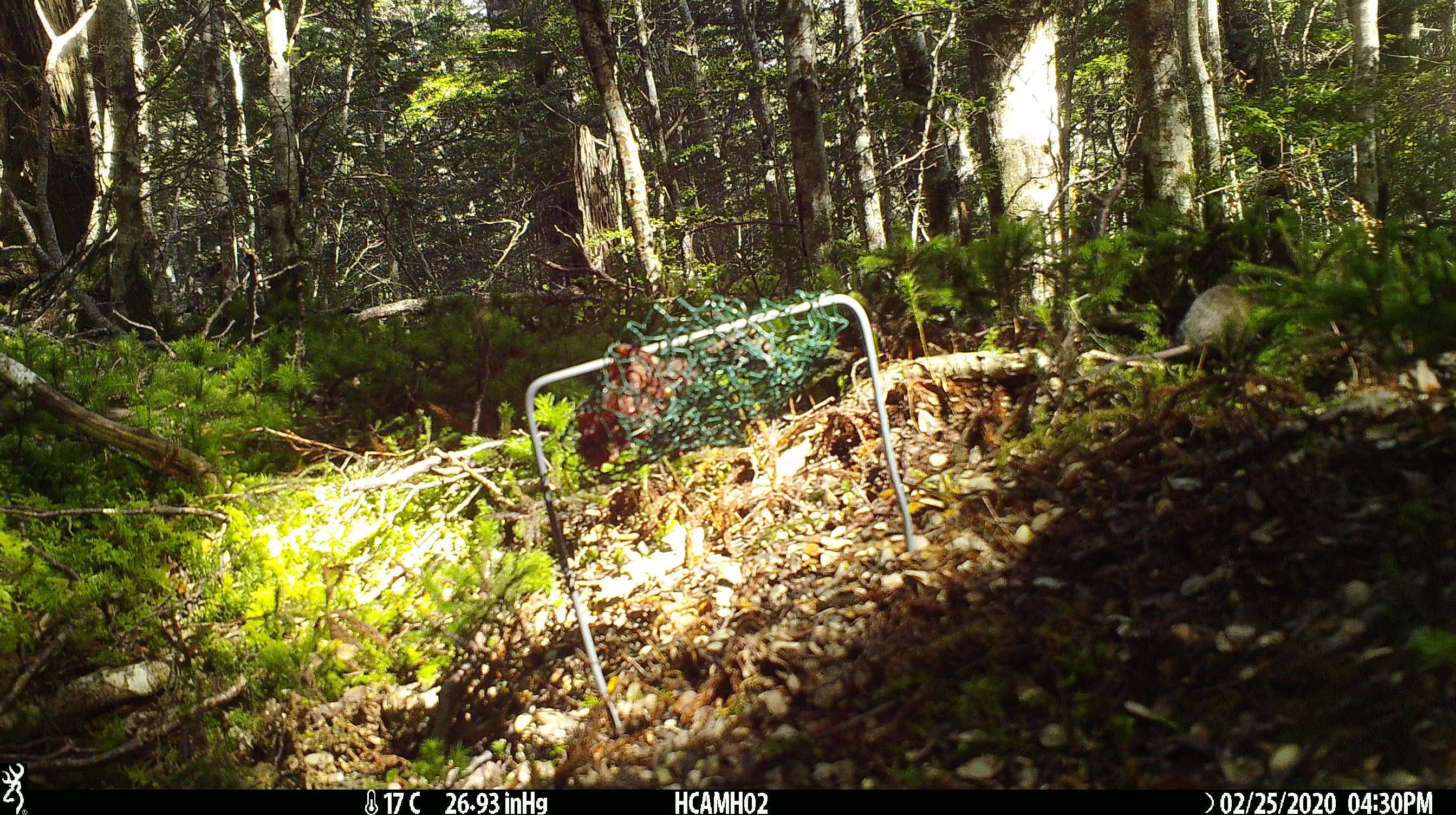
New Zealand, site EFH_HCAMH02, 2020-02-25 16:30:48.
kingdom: Animalia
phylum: Chordata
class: Mammalia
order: Rodentia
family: Muridae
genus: Mus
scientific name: Mus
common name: mouse